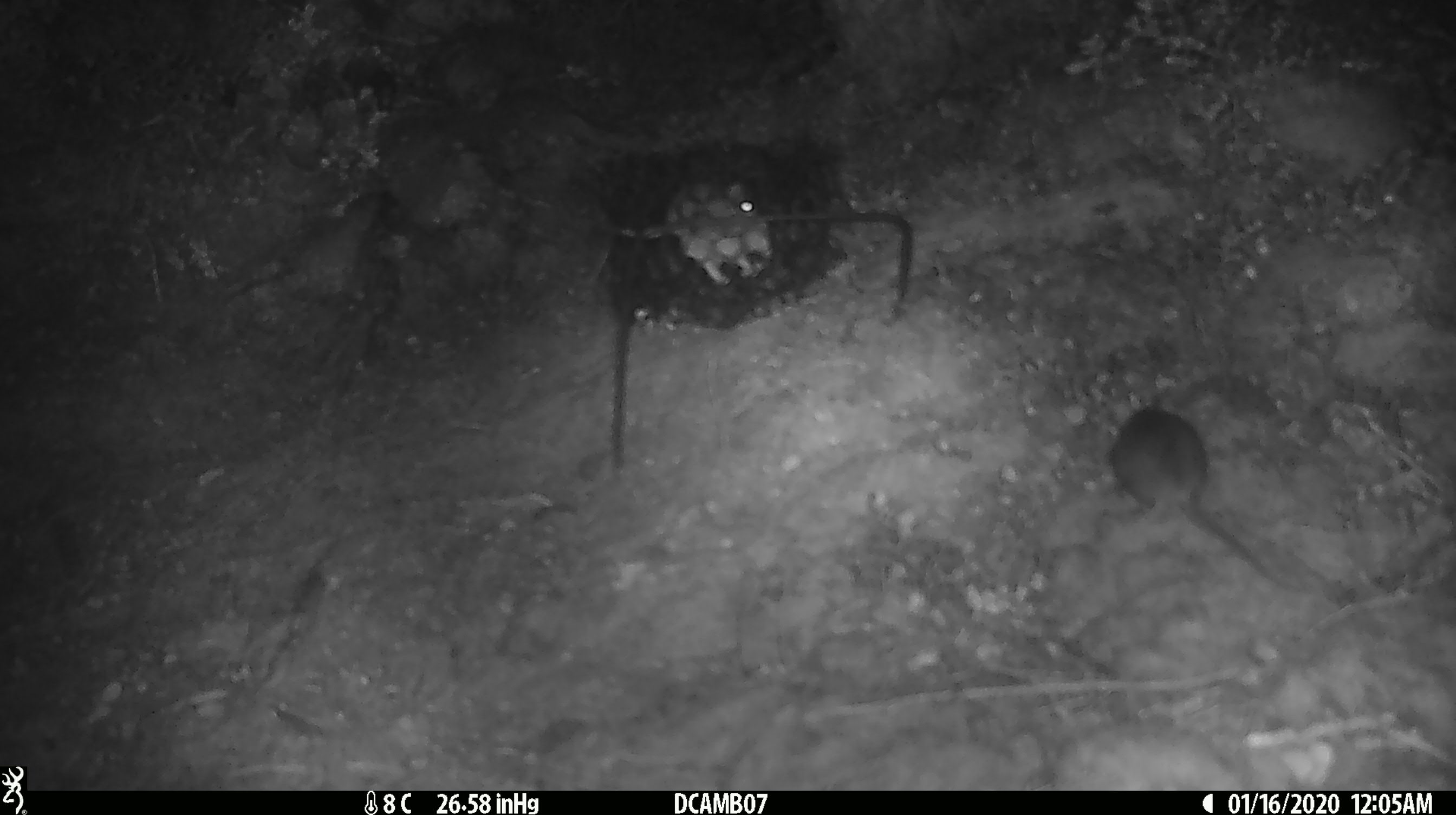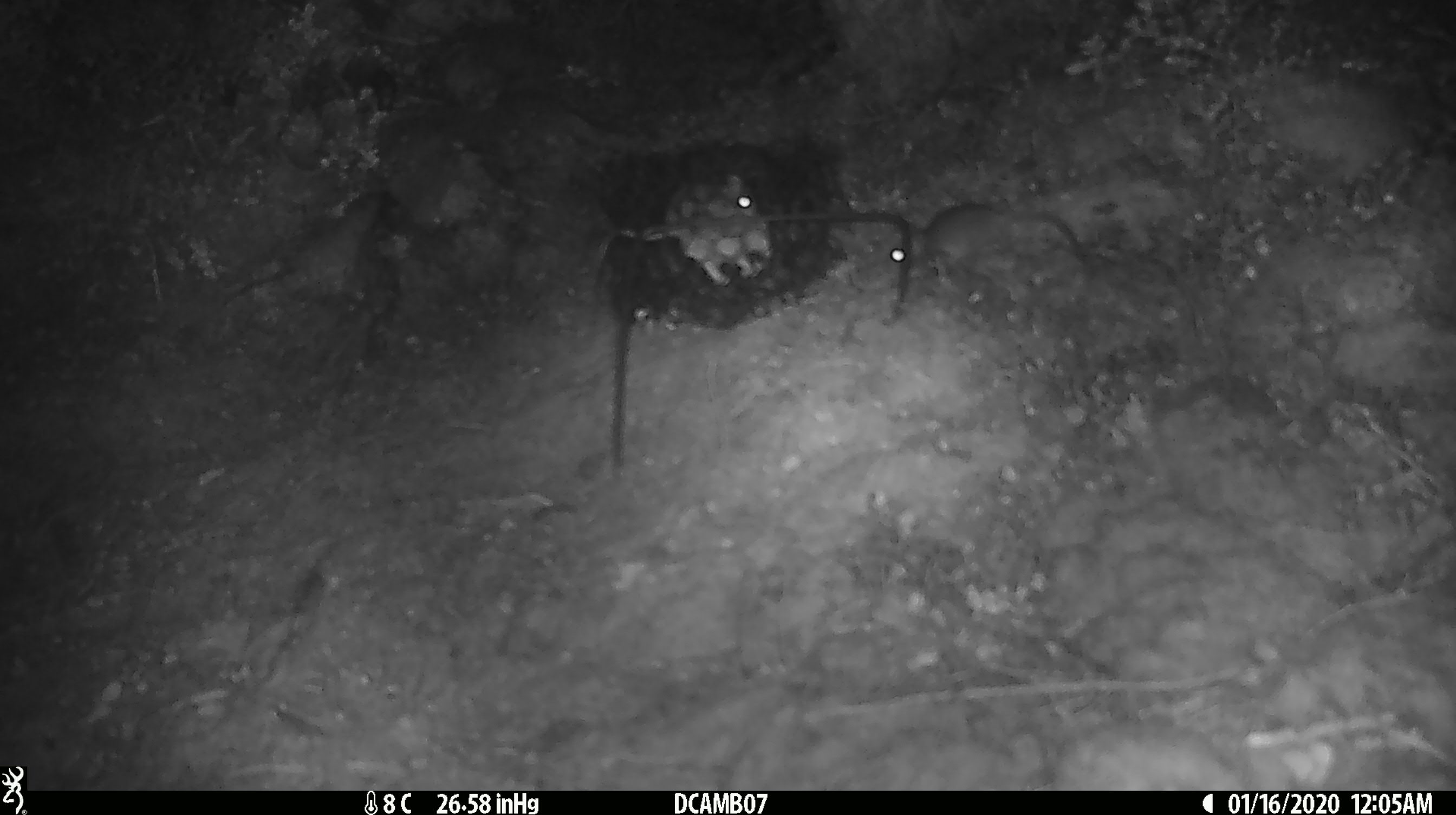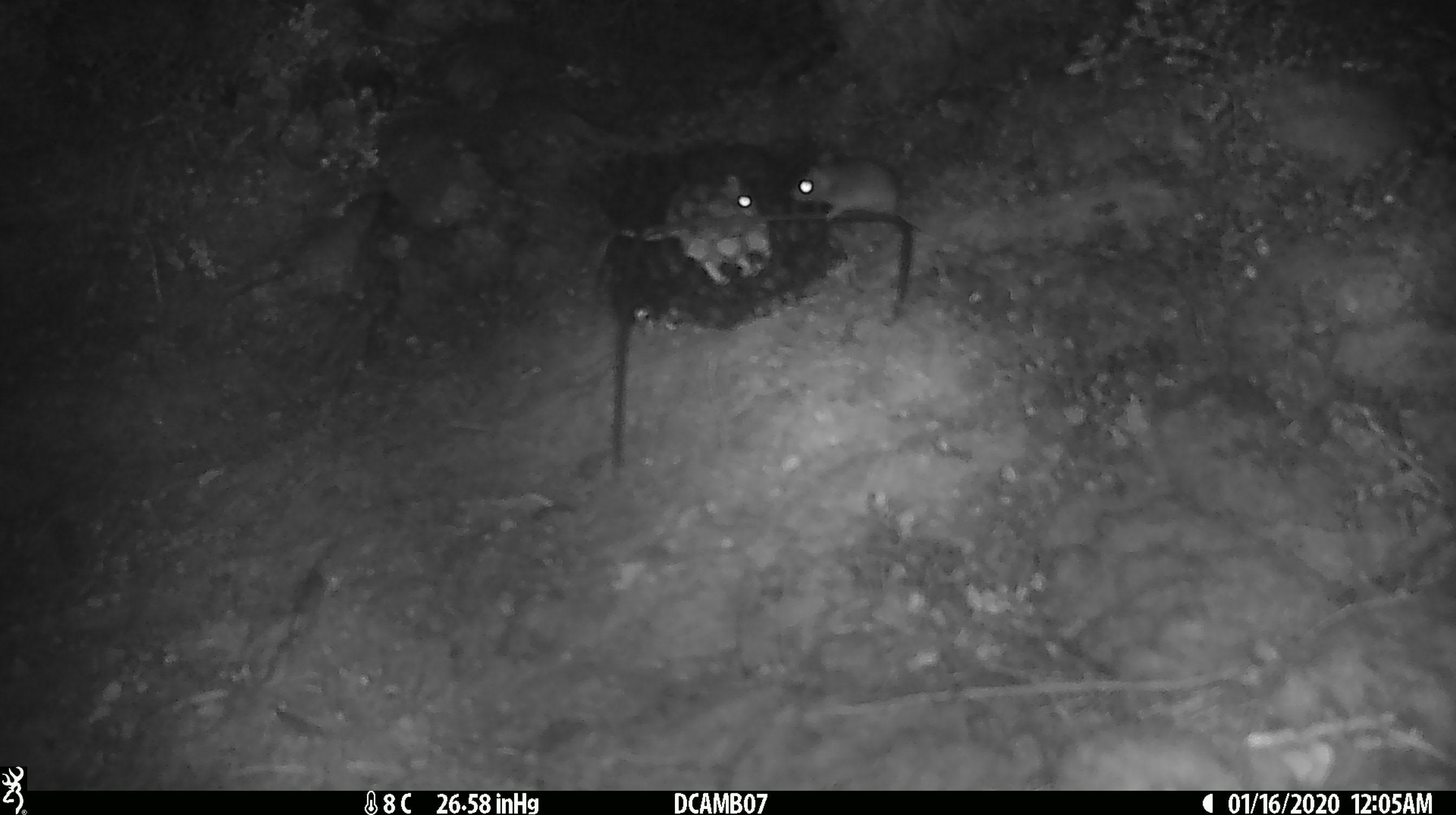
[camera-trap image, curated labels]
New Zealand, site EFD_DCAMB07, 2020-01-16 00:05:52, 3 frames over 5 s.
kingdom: Animalia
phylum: Chordata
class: Mammalia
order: Rodentia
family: Muridae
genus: Mus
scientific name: Mus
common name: mouse